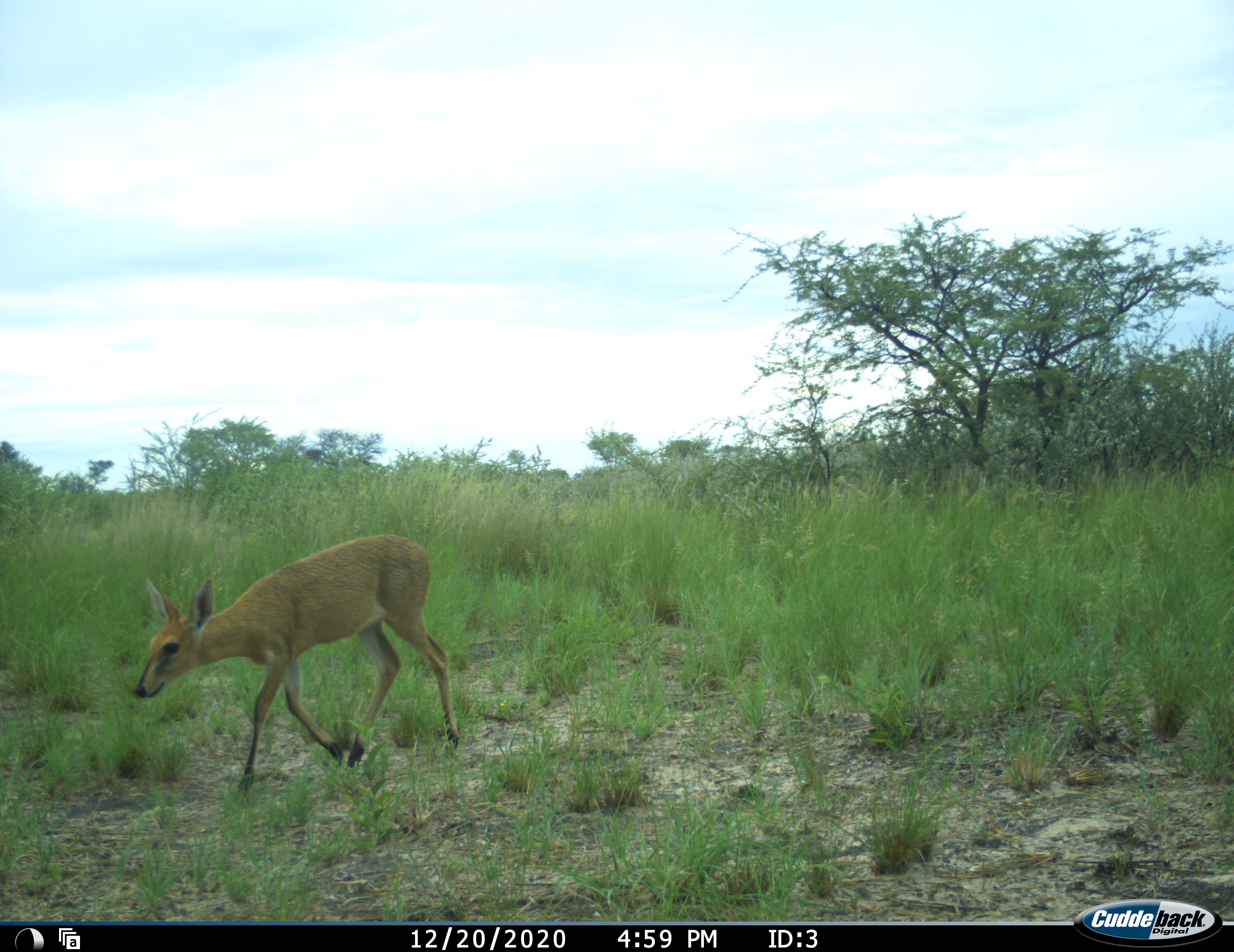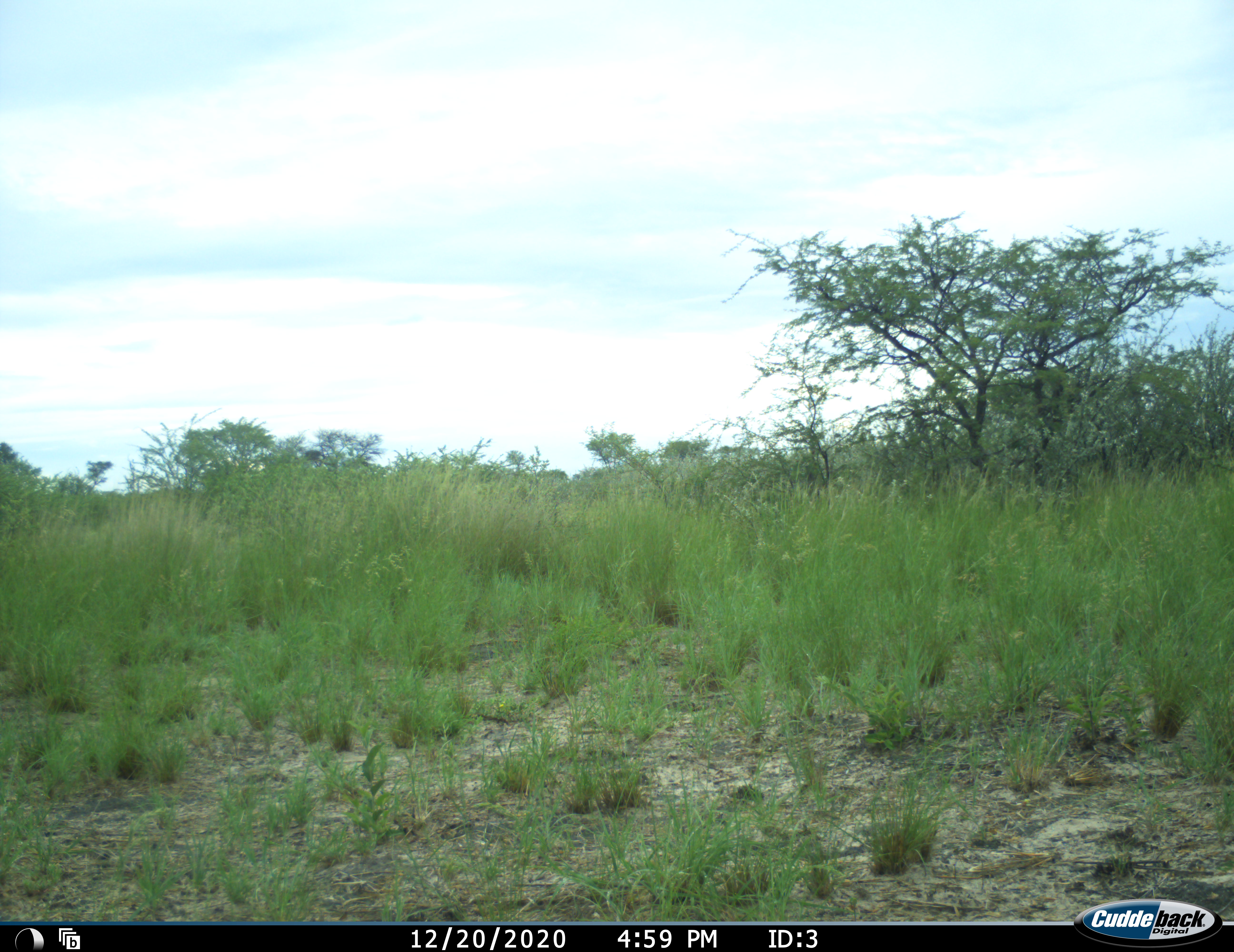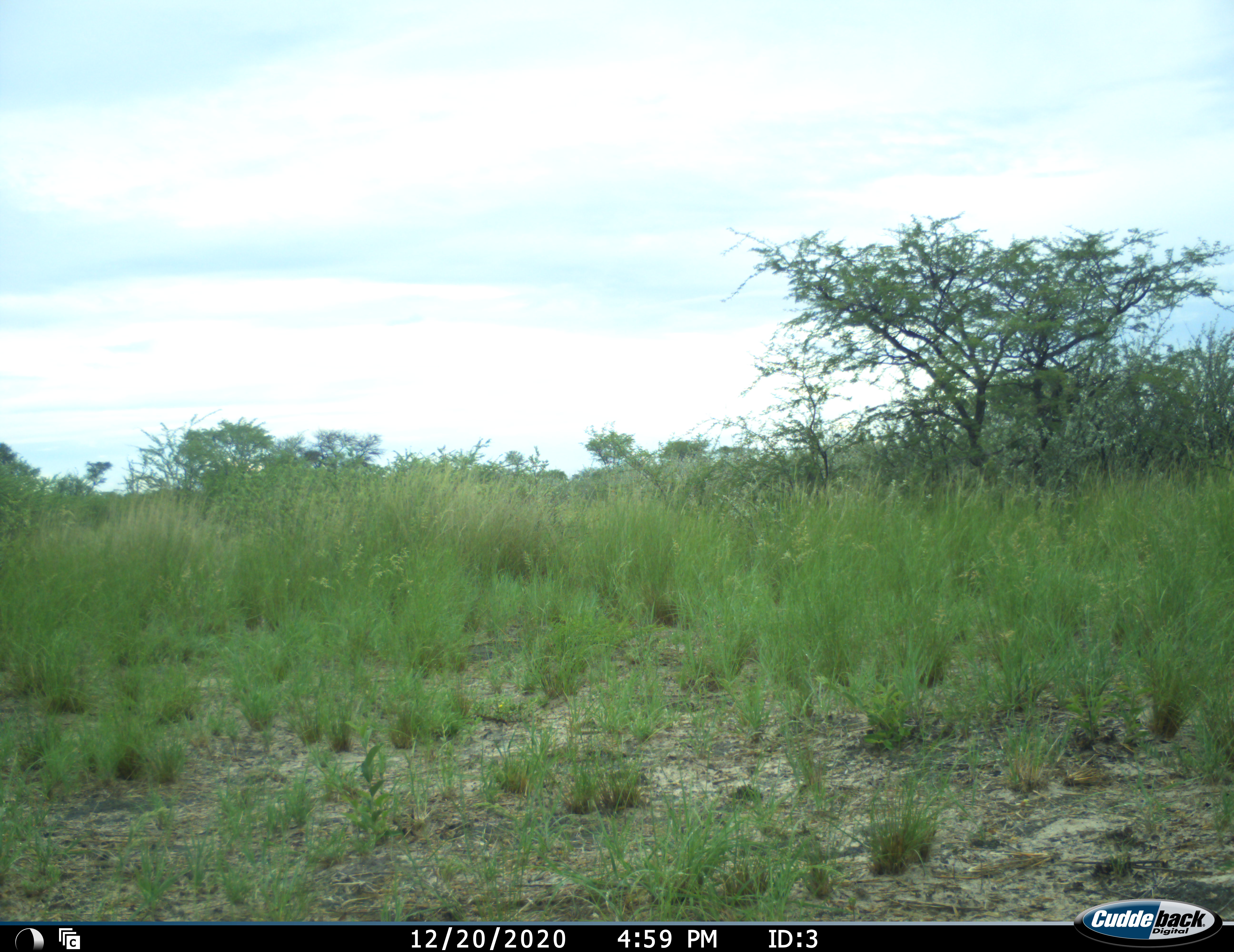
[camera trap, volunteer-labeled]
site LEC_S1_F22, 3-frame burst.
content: unidentified animal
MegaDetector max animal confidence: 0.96